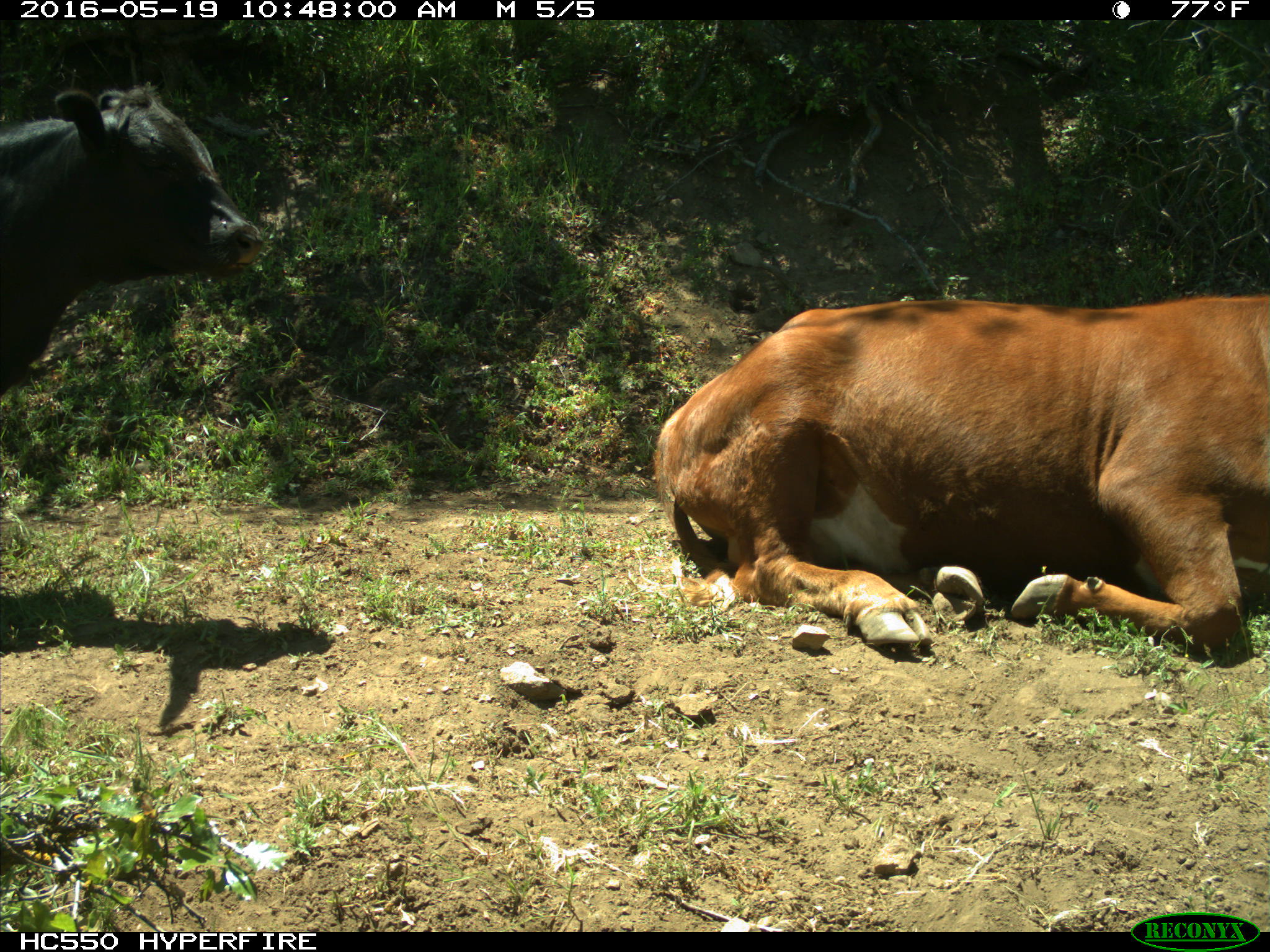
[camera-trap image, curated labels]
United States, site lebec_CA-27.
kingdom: Animalia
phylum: Chordata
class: Mammalia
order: Artiodactyla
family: Bovidae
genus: Bos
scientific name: Bos taurus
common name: domestic cow